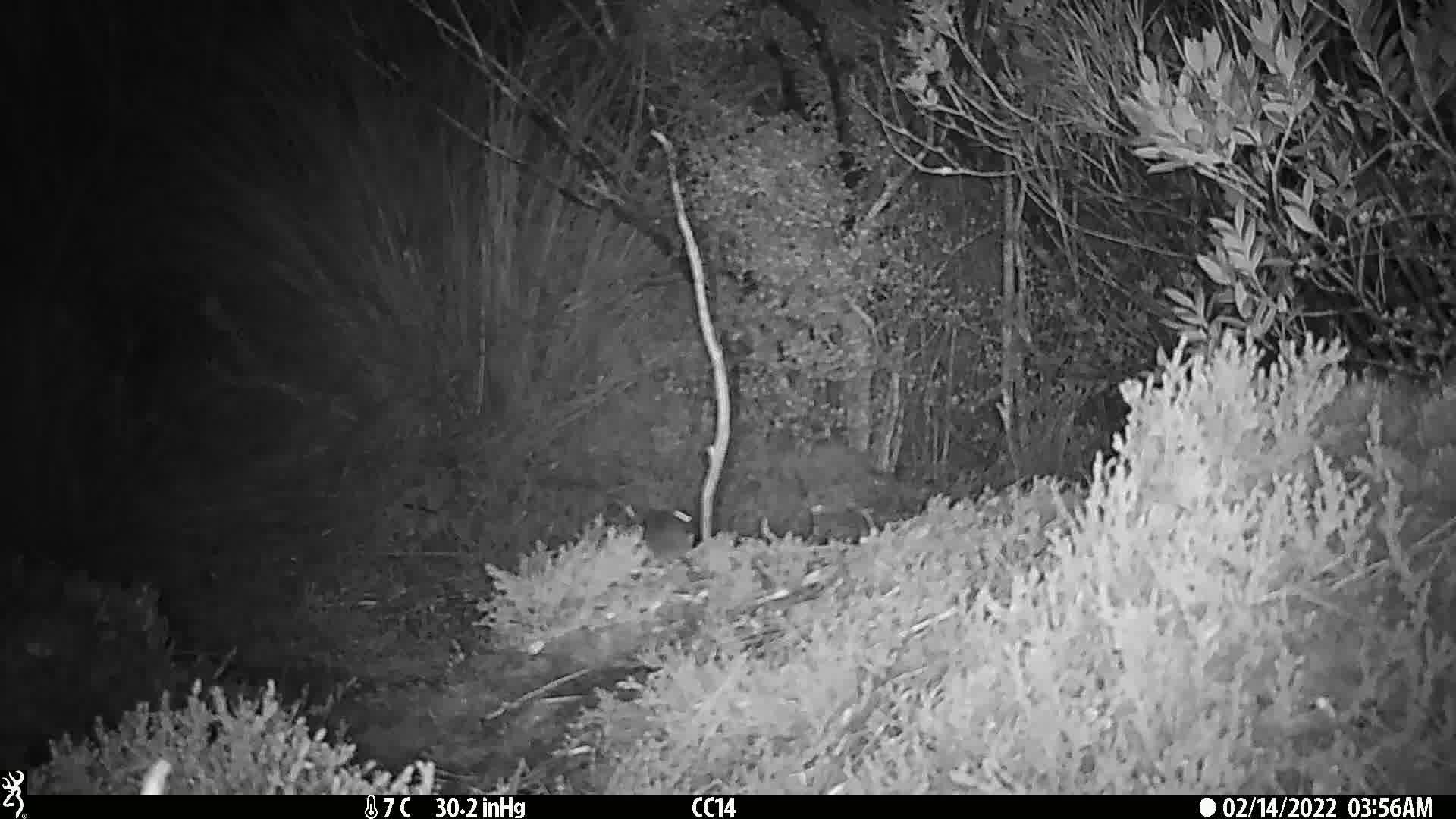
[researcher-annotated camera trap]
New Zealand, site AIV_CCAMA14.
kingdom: Animalia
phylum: Chordata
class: Mammalia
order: Rodentia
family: Muridae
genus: Mus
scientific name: Mus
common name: mouse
Mouse (Mus).